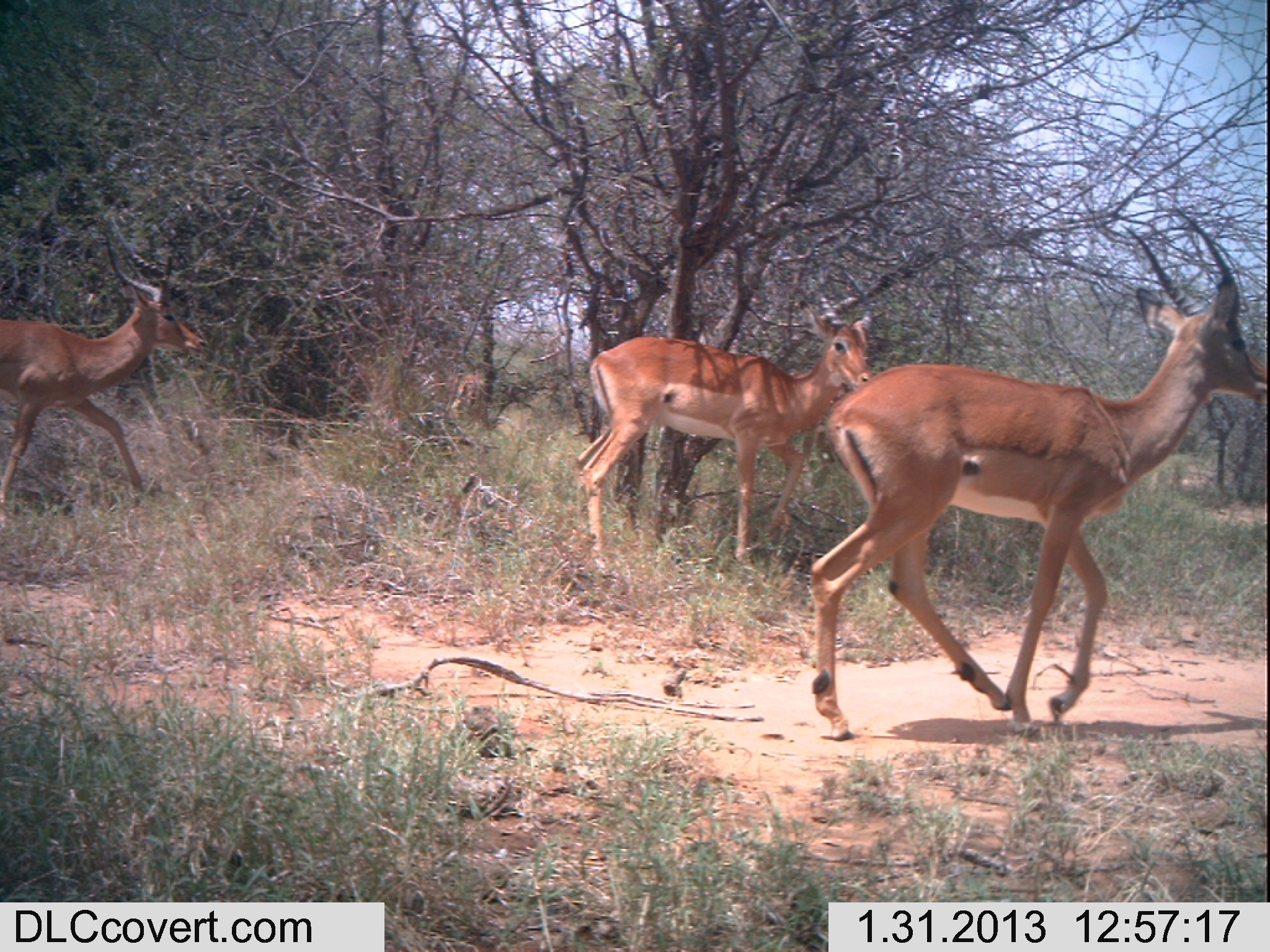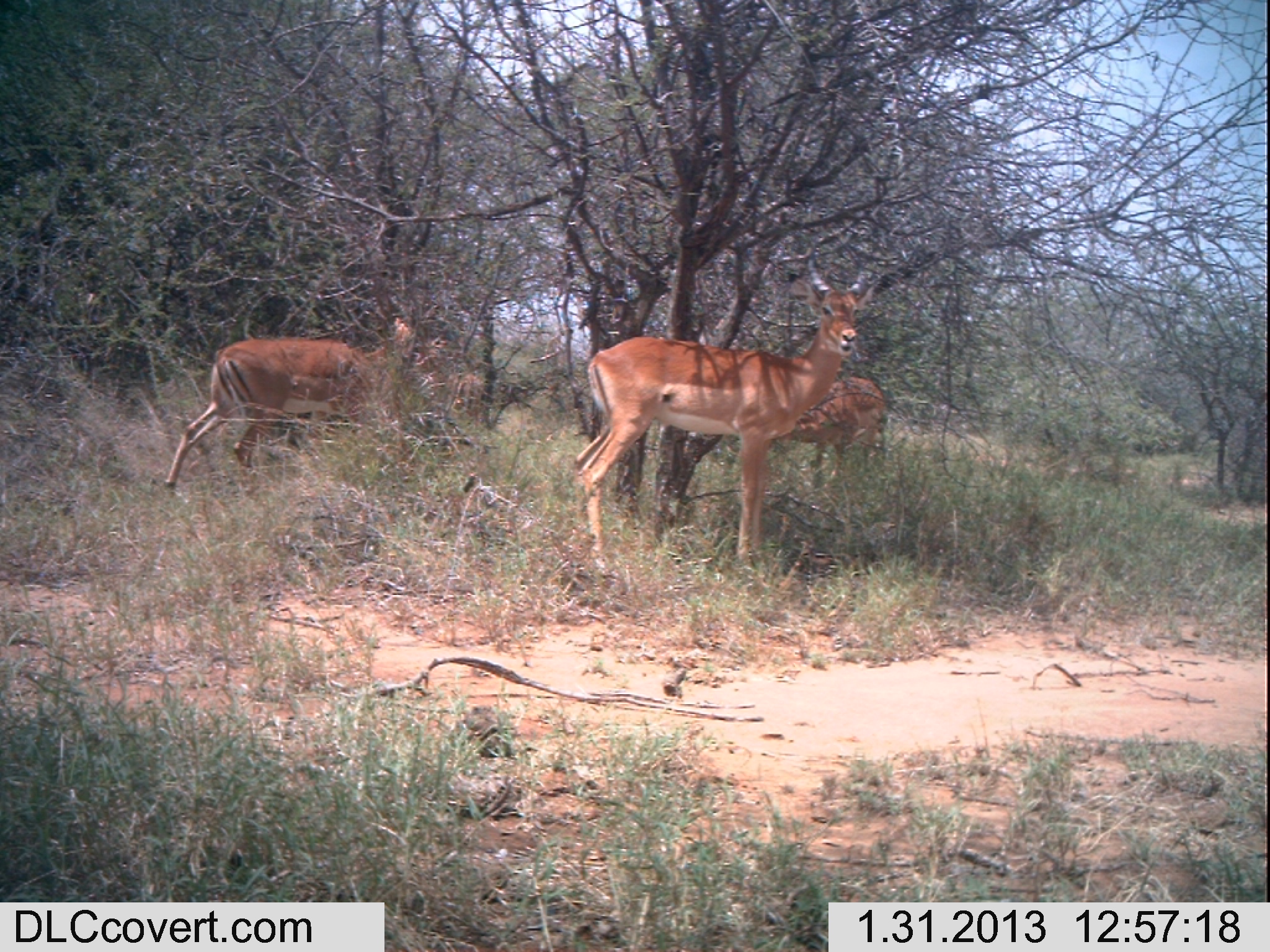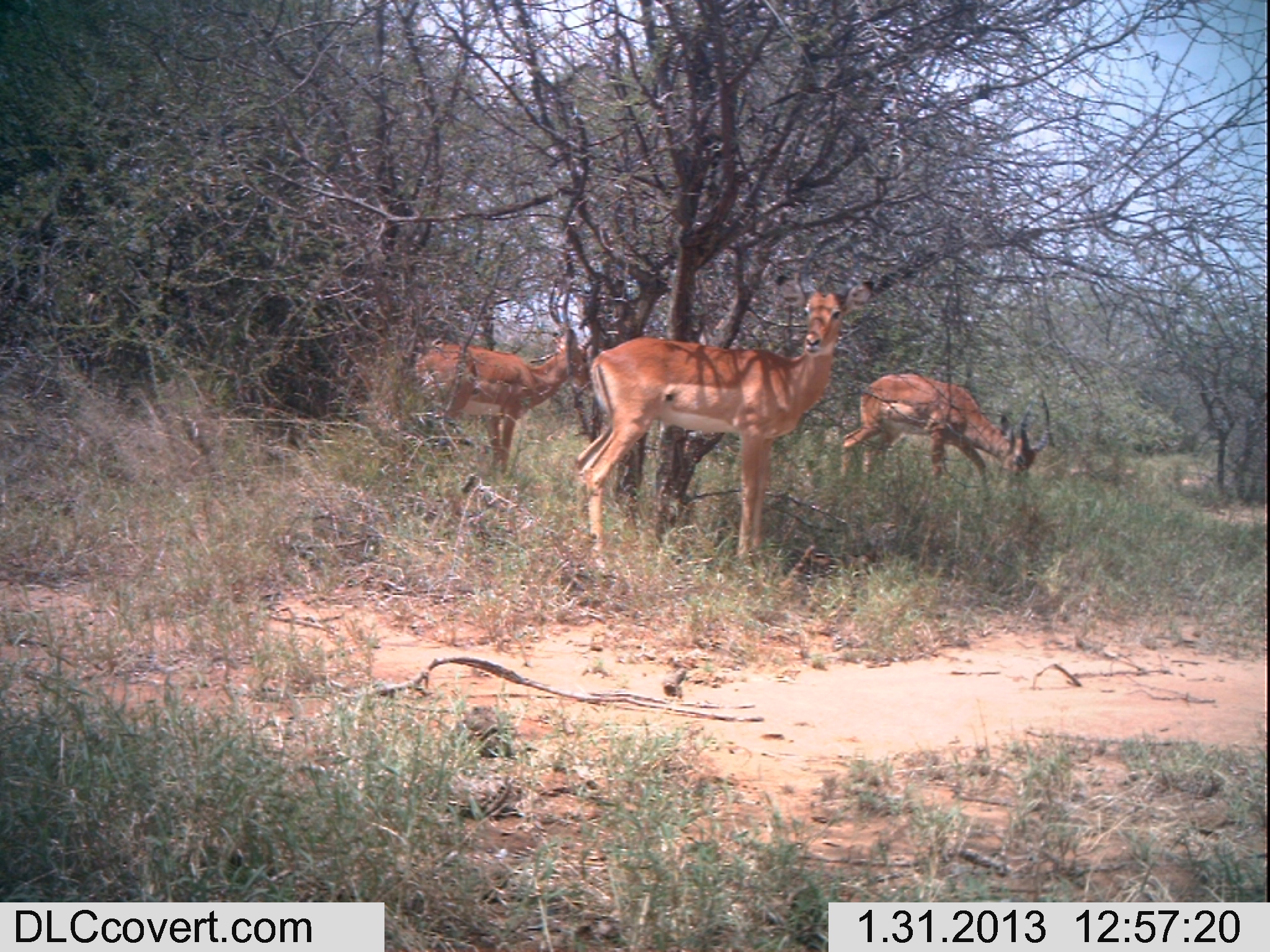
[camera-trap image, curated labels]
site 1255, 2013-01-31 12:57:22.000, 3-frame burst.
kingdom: Animalia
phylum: Chordata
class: Mammalia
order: Artiodactyla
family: Bovidae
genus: Aepyceros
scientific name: Aepyceros melampus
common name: impala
Aepyceros melampus (impala), count 5.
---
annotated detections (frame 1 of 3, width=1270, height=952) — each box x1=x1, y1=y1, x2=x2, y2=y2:
aepyceros melampus: x1=805, y1=208, x2=1270, y2=742; x1=571, y1=263, x2=876, y2=576; x1=0, y1=210, x2=215, y2=523; x1=450, y1=371, x2=484, y2=435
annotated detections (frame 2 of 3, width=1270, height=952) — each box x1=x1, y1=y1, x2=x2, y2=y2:
aepyceros melampus: x1=568, y1=235, x2=879, y2=574; x1=159, y1=312, x2=417, y2=492; x1=759, y1=372, x2=891, y2=491; x1=410, y1=327, x2=489, y2=446